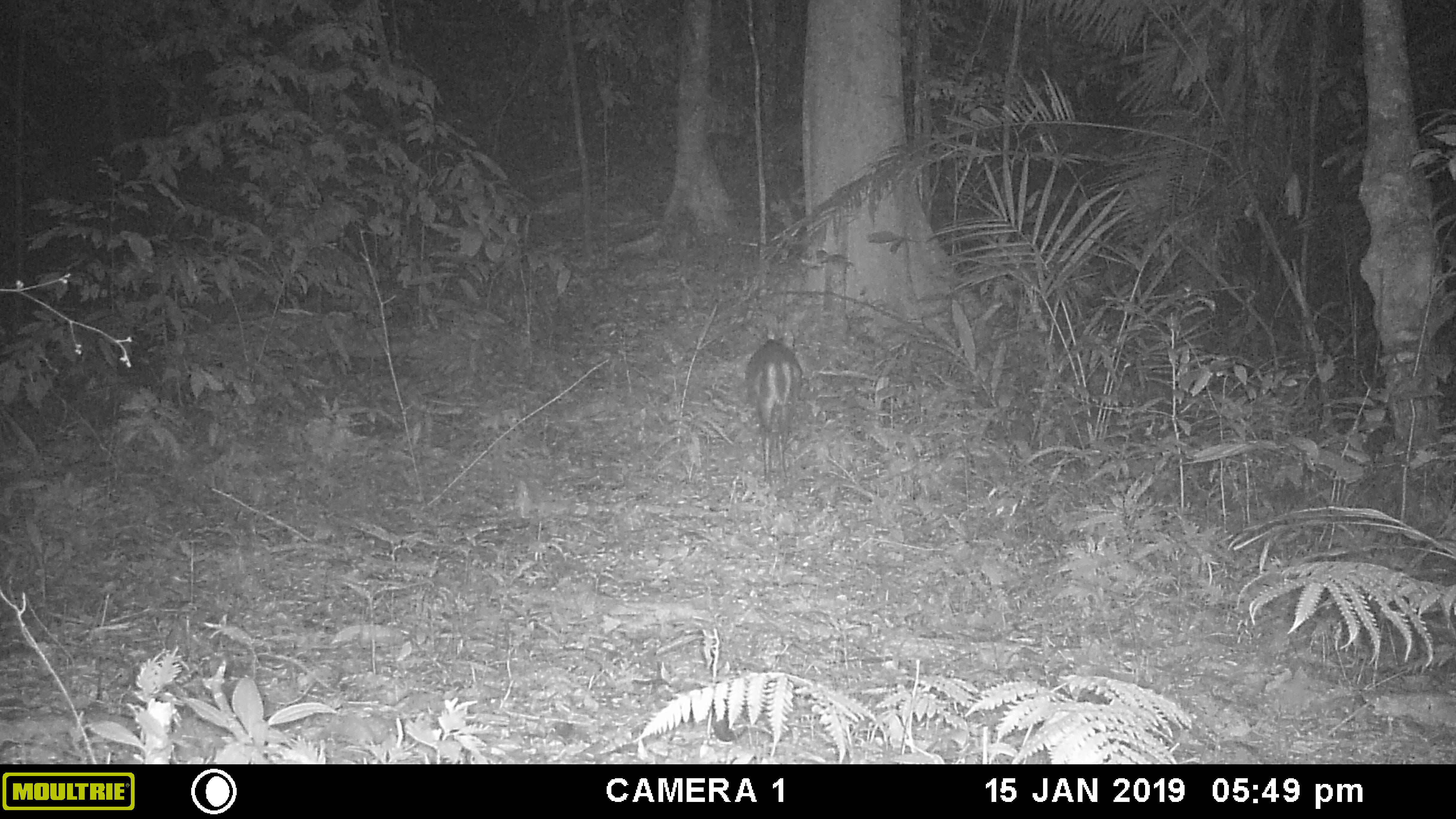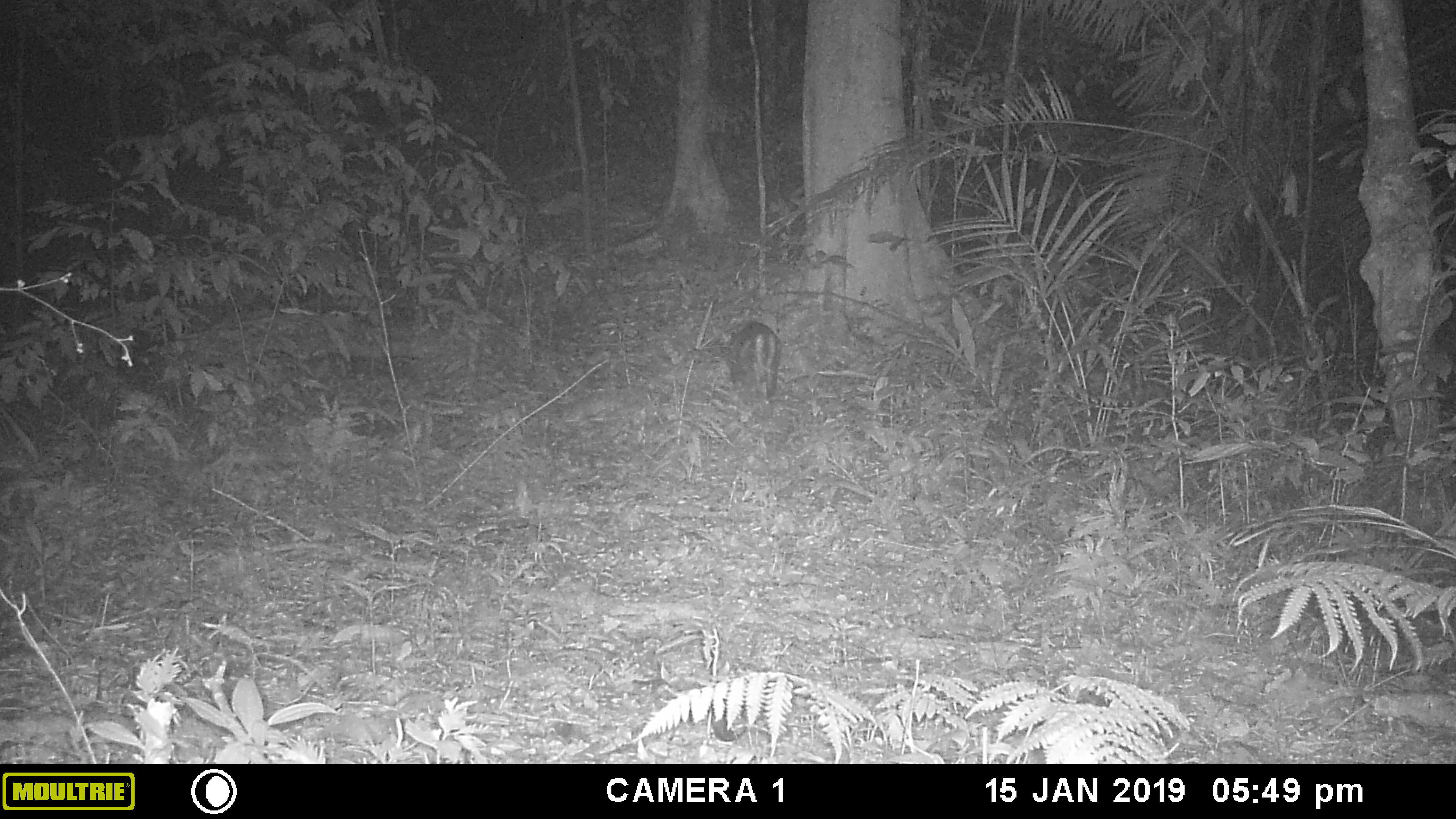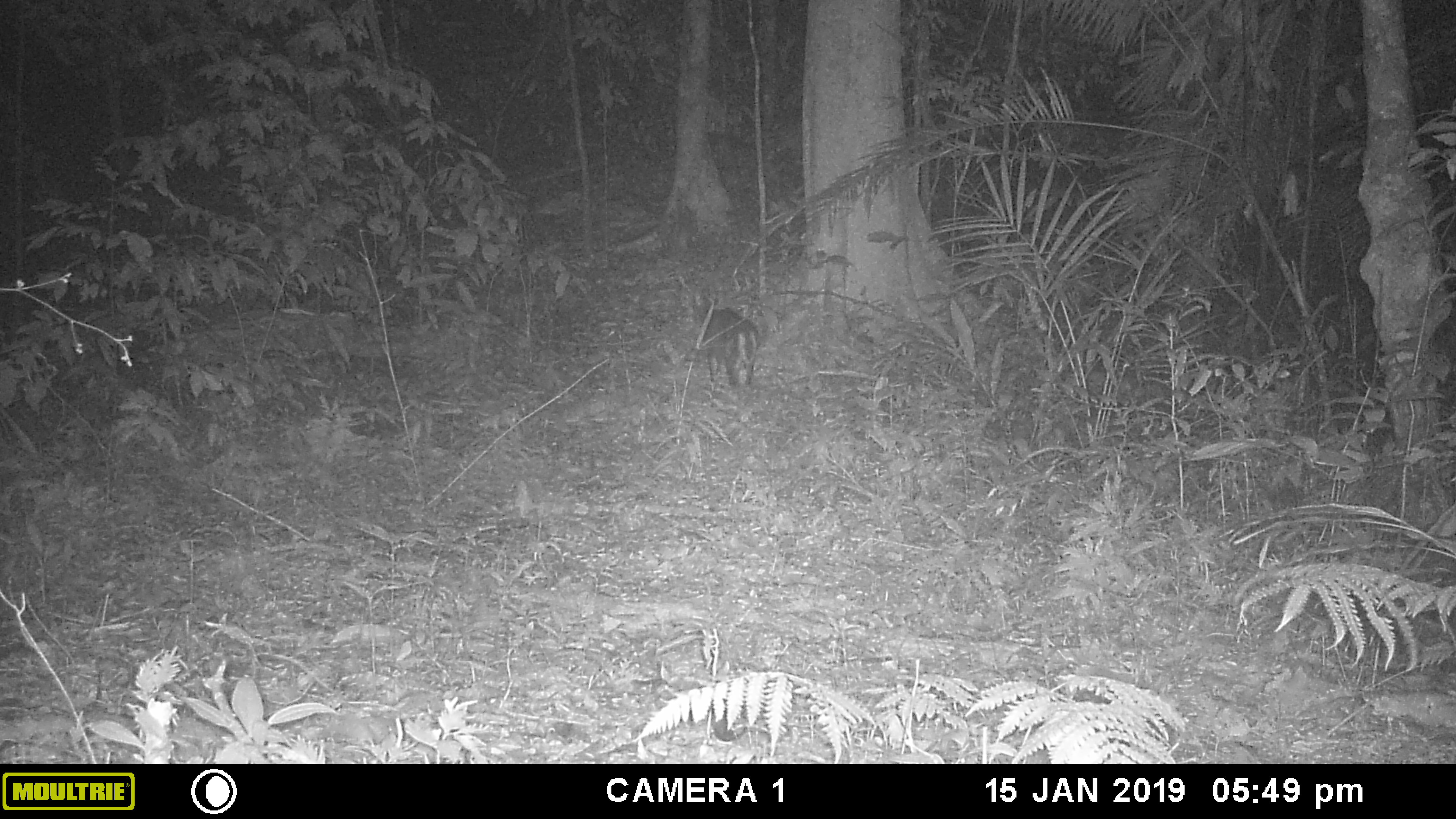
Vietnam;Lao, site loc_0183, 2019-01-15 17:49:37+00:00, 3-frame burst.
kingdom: Animalia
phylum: Chordata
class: Mammalia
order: Artiodactyla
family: Cervidae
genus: Muntiacus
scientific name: Muntiacus rooseveltorum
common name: roosevelt's muntjac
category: roosevelts muntjac group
Roosevelts muntjac group (roosevelt's muntjac) (Muntiacus rooseveltorum). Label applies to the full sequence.